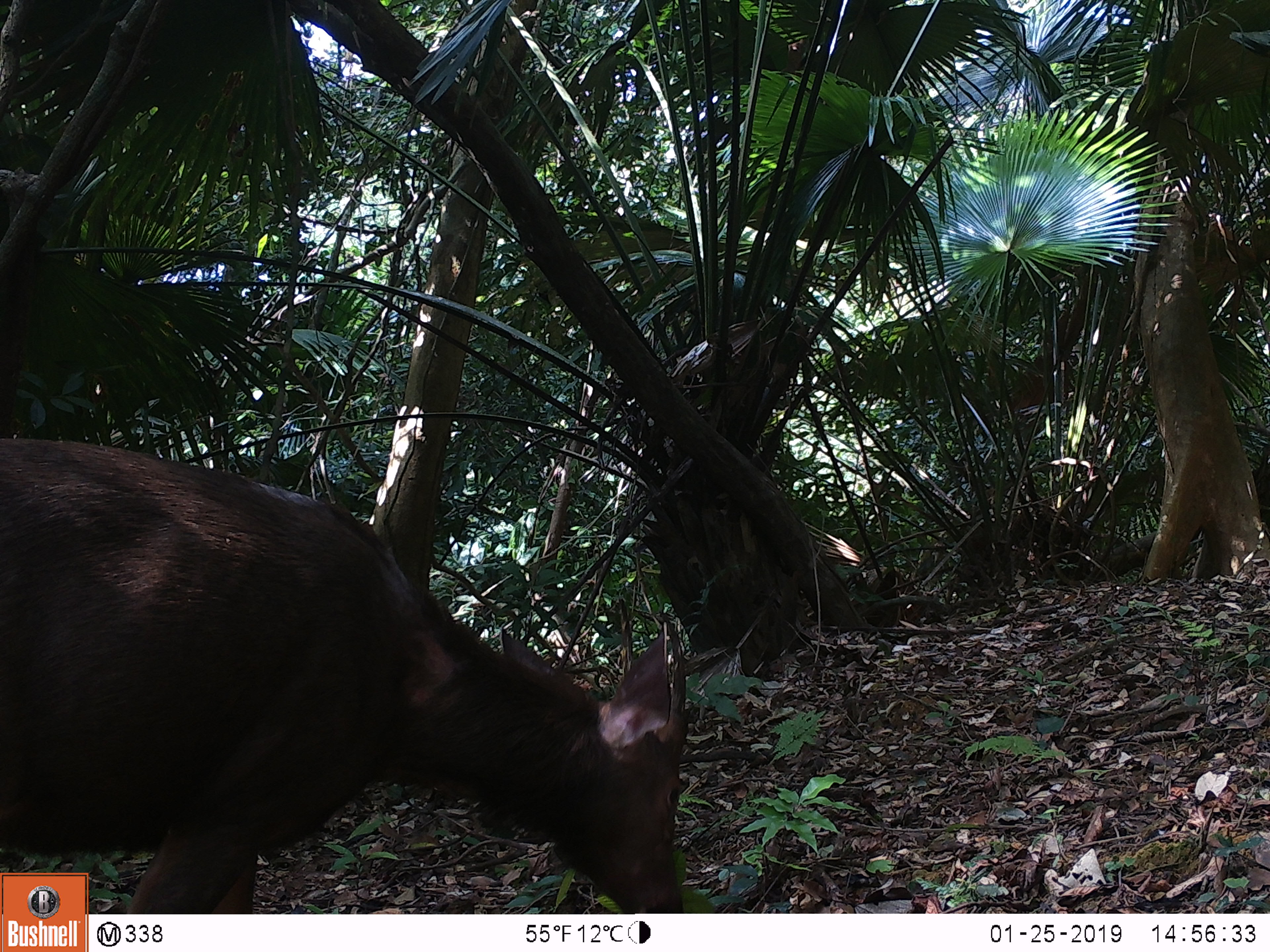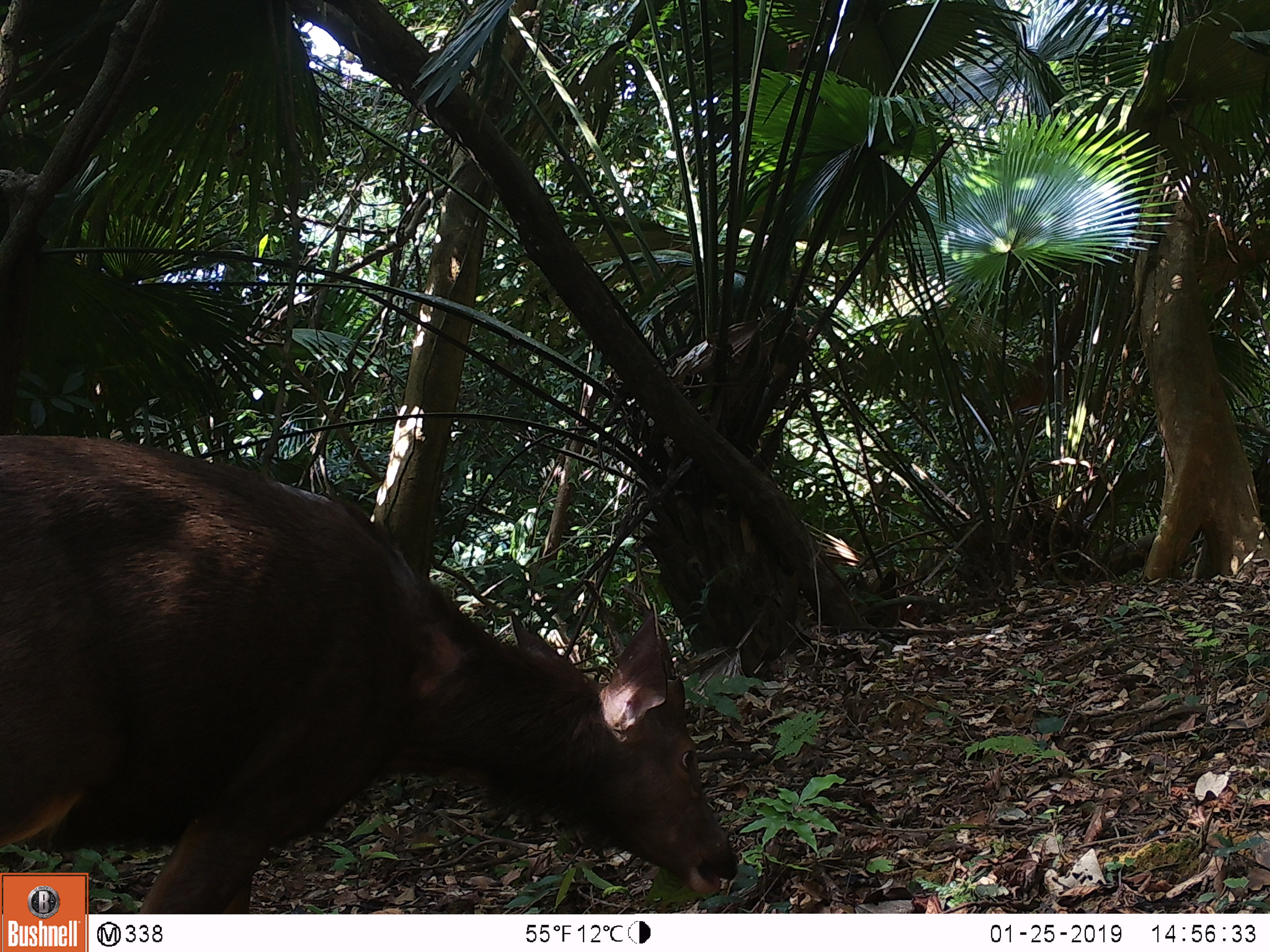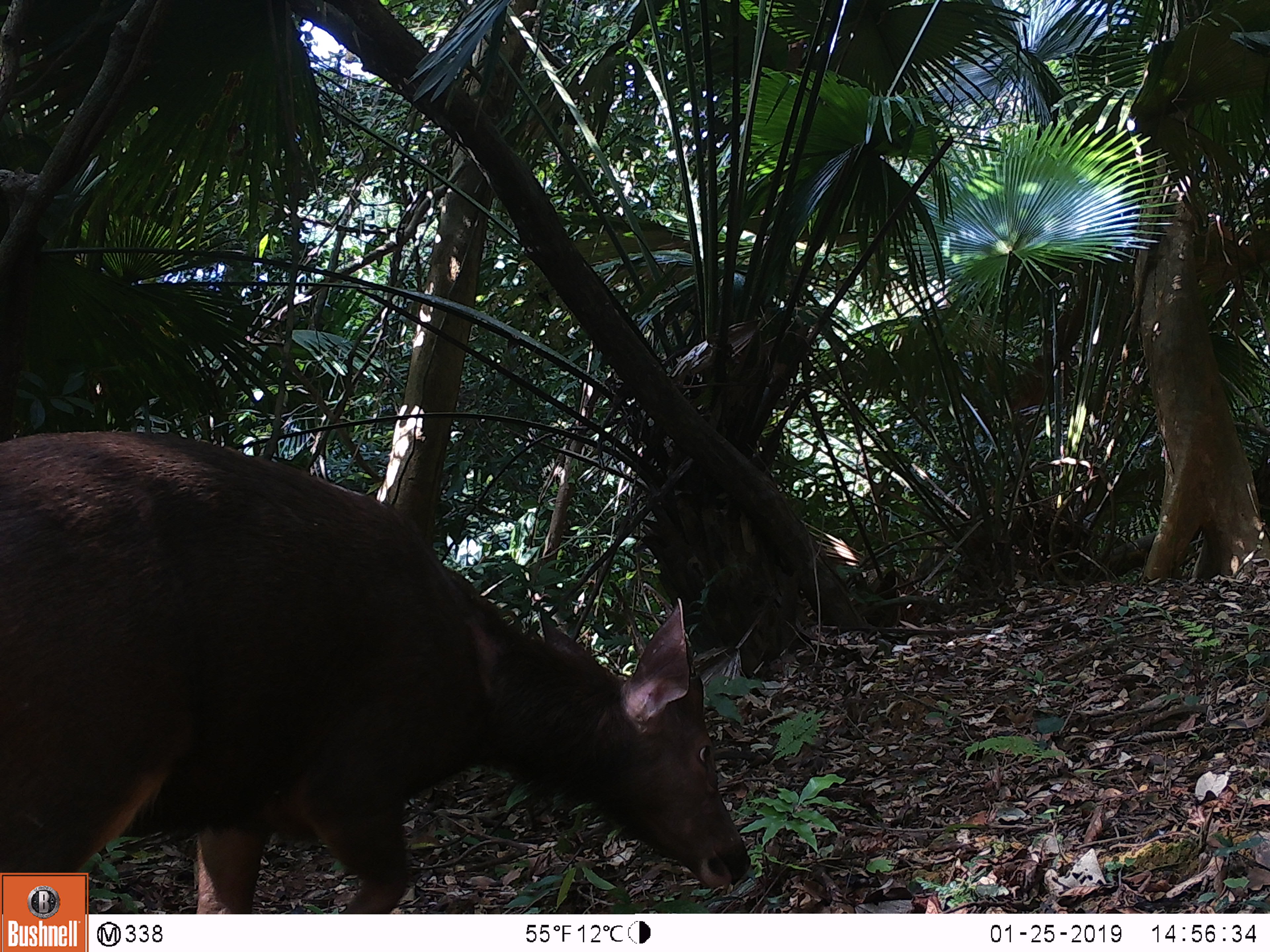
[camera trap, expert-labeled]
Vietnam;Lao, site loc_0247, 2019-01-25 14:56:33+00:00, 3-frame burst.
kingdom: Animalia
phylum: Chordata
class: Mammalia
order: Artiodactyla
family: Cervidae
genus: Rusa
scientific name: Rusa unicolor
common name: sambar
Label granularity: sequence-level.